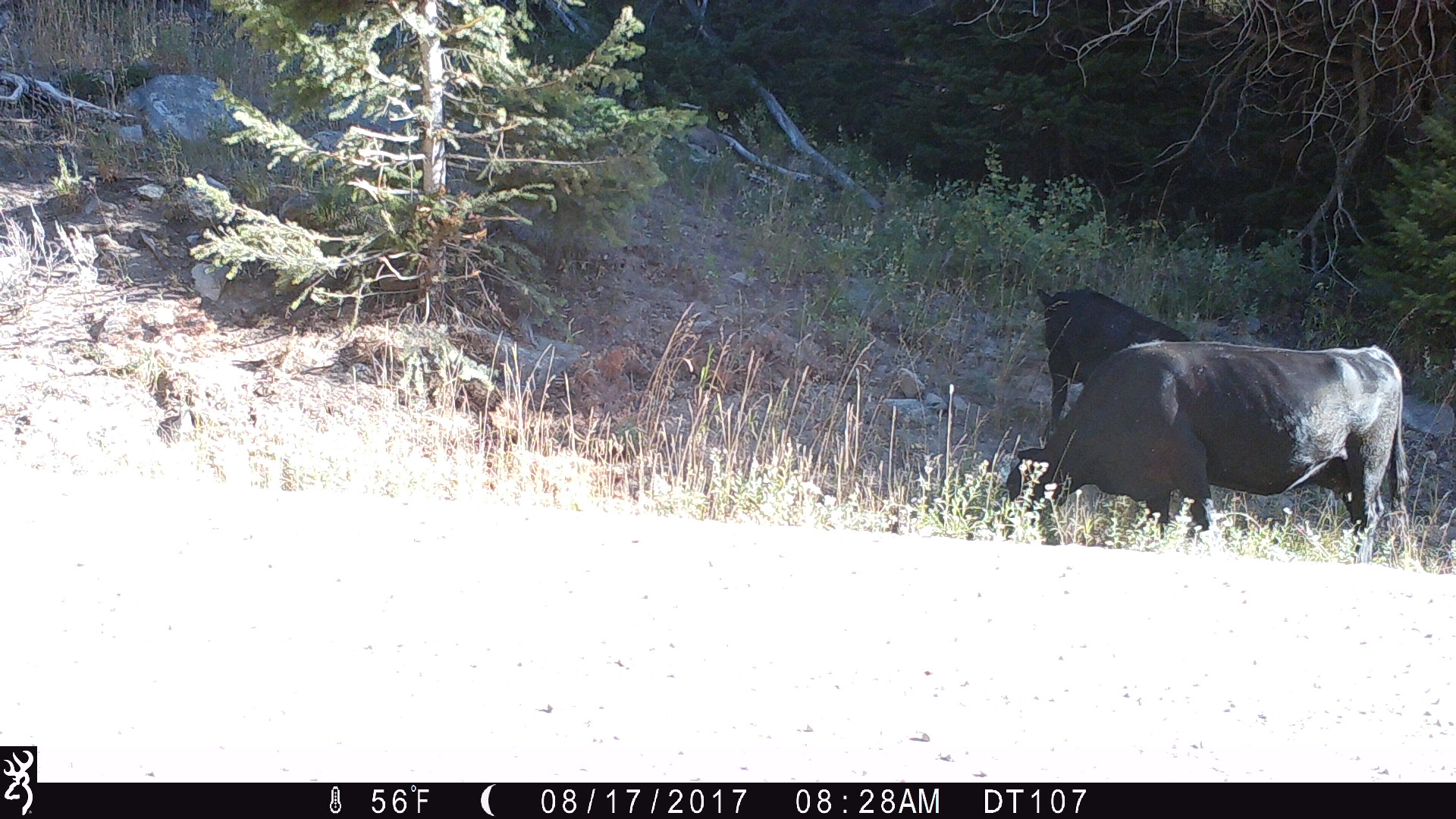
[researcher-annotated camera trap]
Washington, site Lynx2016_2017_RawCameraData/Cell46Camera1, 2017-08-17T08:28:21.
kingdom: Animalia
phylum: Chordata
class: Mammalia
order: Artiodactyla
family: Bovidae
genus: Bos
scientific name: Bos taurus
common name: domestic cattle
Domestic cattle (Bos taurus). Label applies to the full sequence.